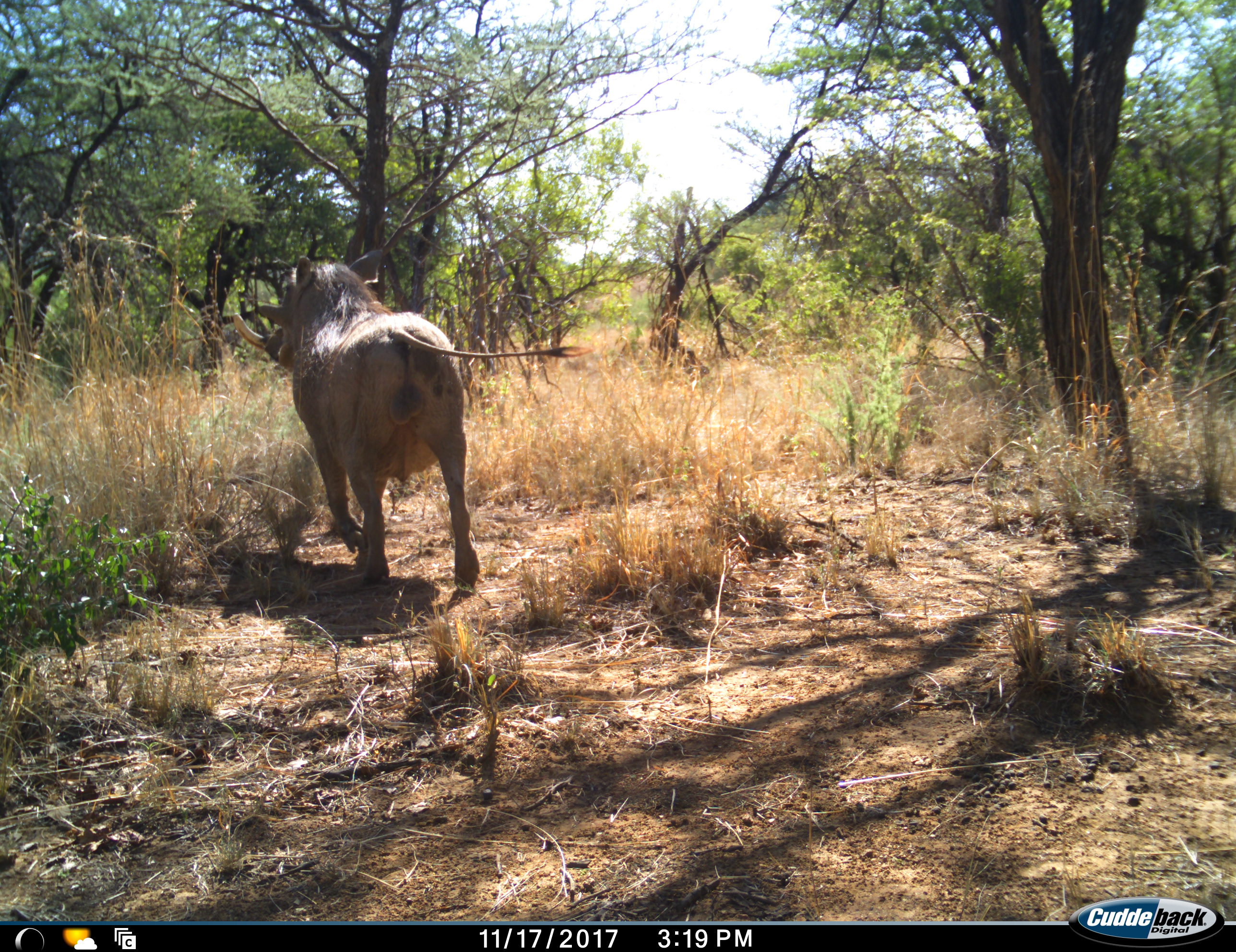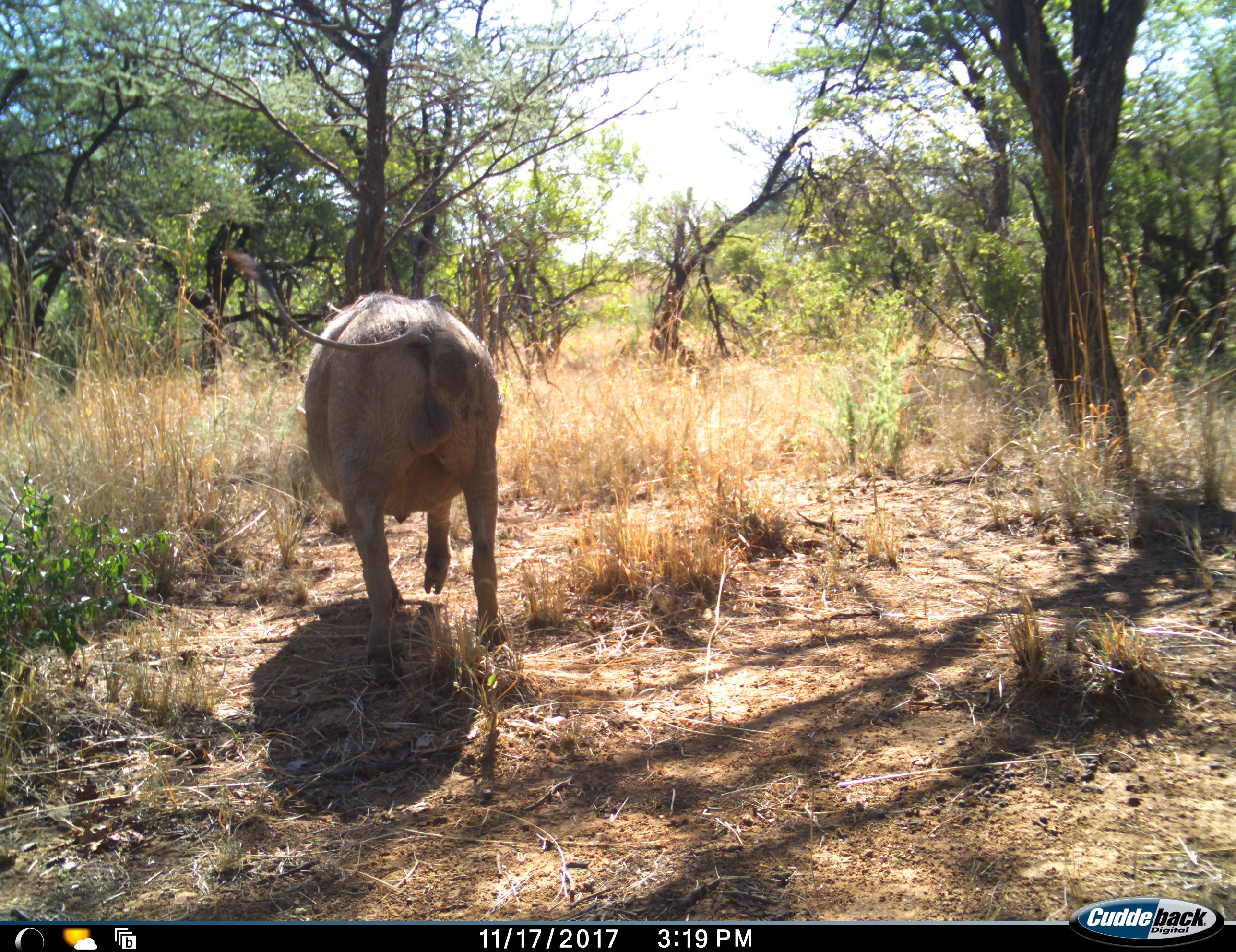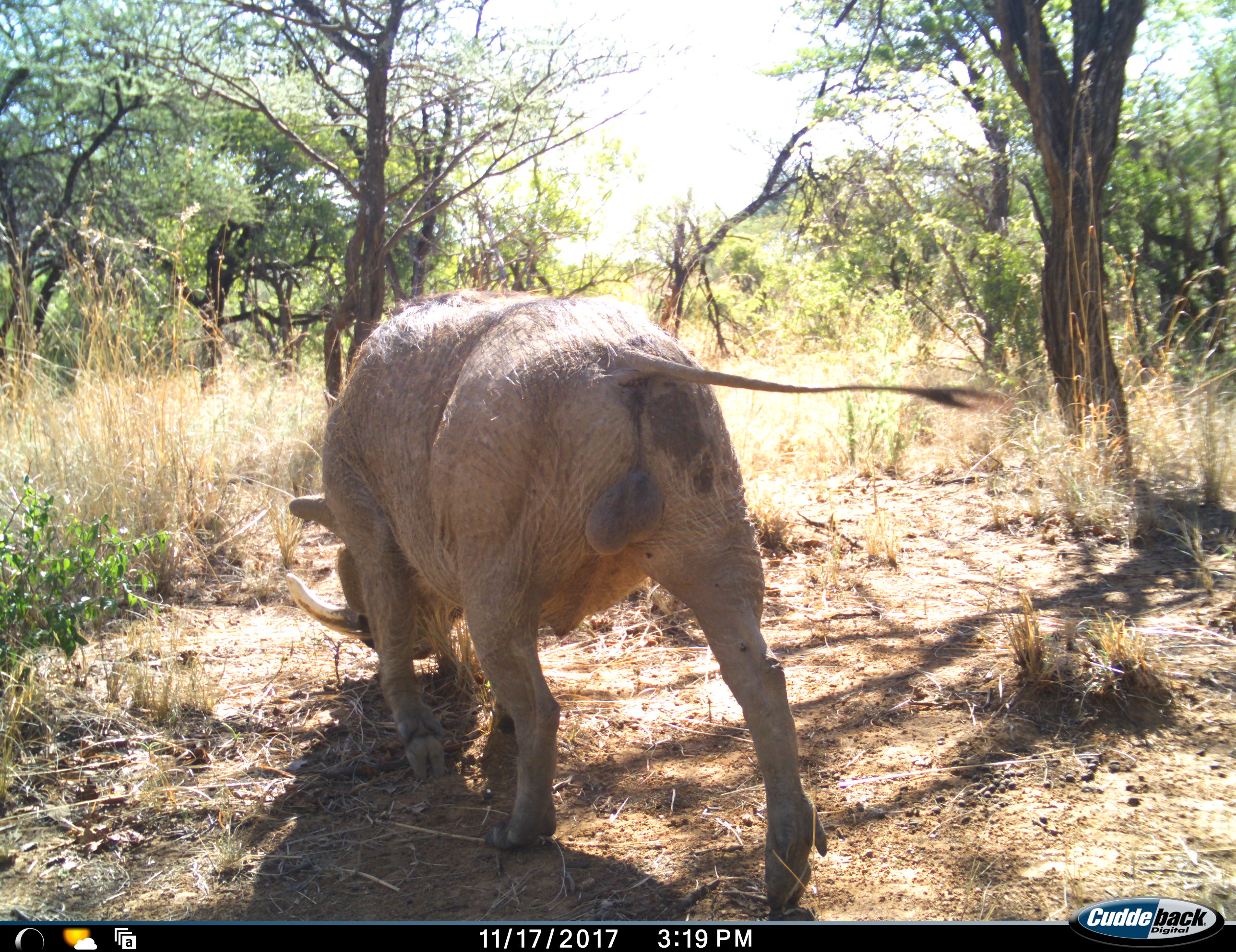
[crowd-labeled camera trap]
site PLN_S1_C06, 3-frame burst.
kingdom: Animalia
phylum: Chordata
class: Mammalia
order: Artiodactyla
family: Suidae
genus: Phacochoerus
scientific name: Phacochoerus africanus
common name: warthog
Warthog (Phacochoerus africanus), count 1. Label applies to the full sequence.